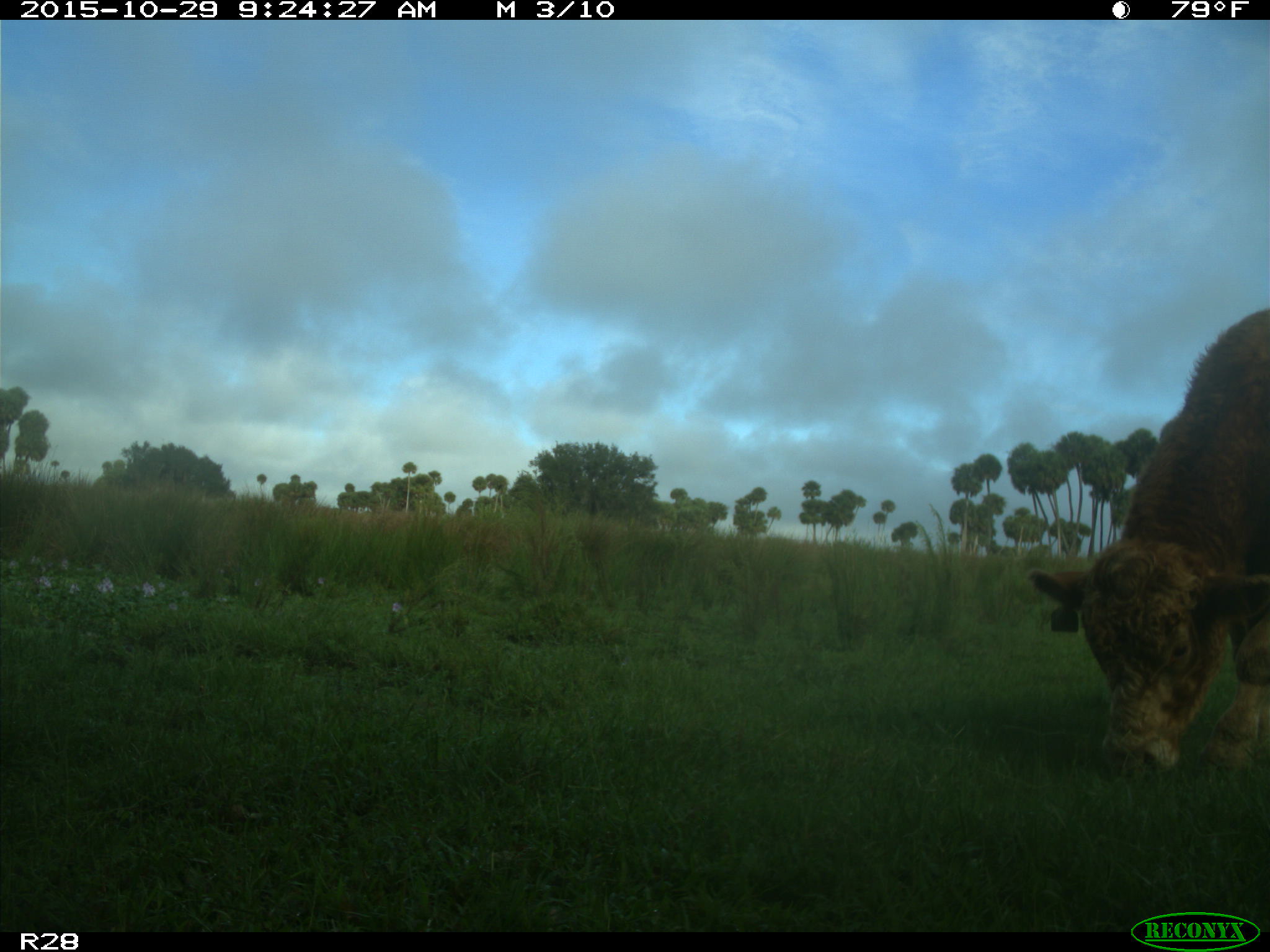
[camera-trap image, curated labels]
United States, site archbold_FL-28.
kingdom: Animalia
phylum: Chordata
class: Mammalia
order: Artiodactyla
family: Bovidae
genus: Bos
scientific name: Bos taurus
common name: domestic cow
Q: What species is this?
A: Bos taurus (domestic cow).